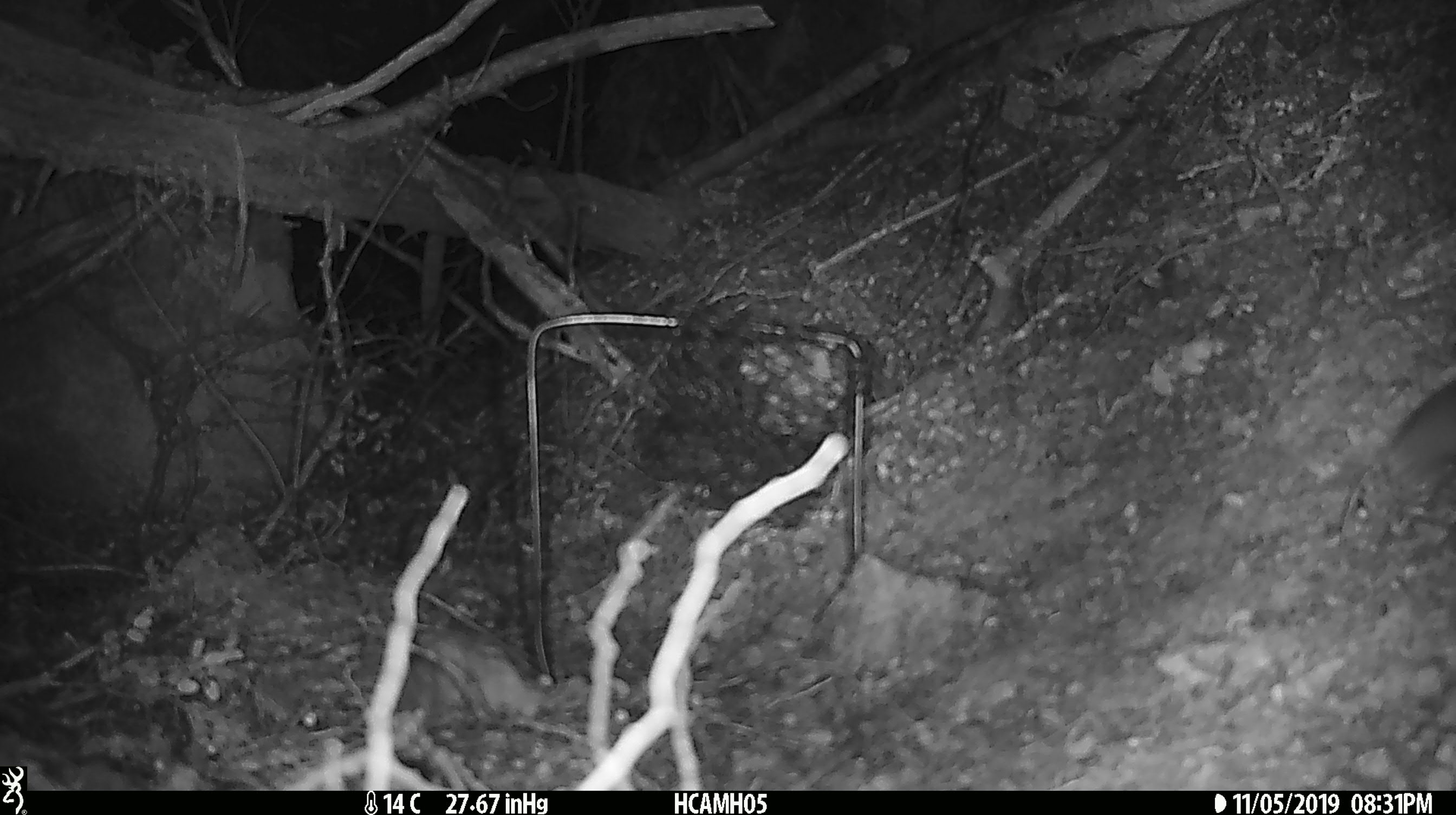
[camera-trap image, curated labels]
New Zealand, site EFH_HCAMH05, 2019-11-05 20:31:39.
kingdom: Animalia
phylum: Chordata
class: Mammalia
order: Rodentia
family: Muridae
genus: Mus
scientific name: Mus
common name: mouse